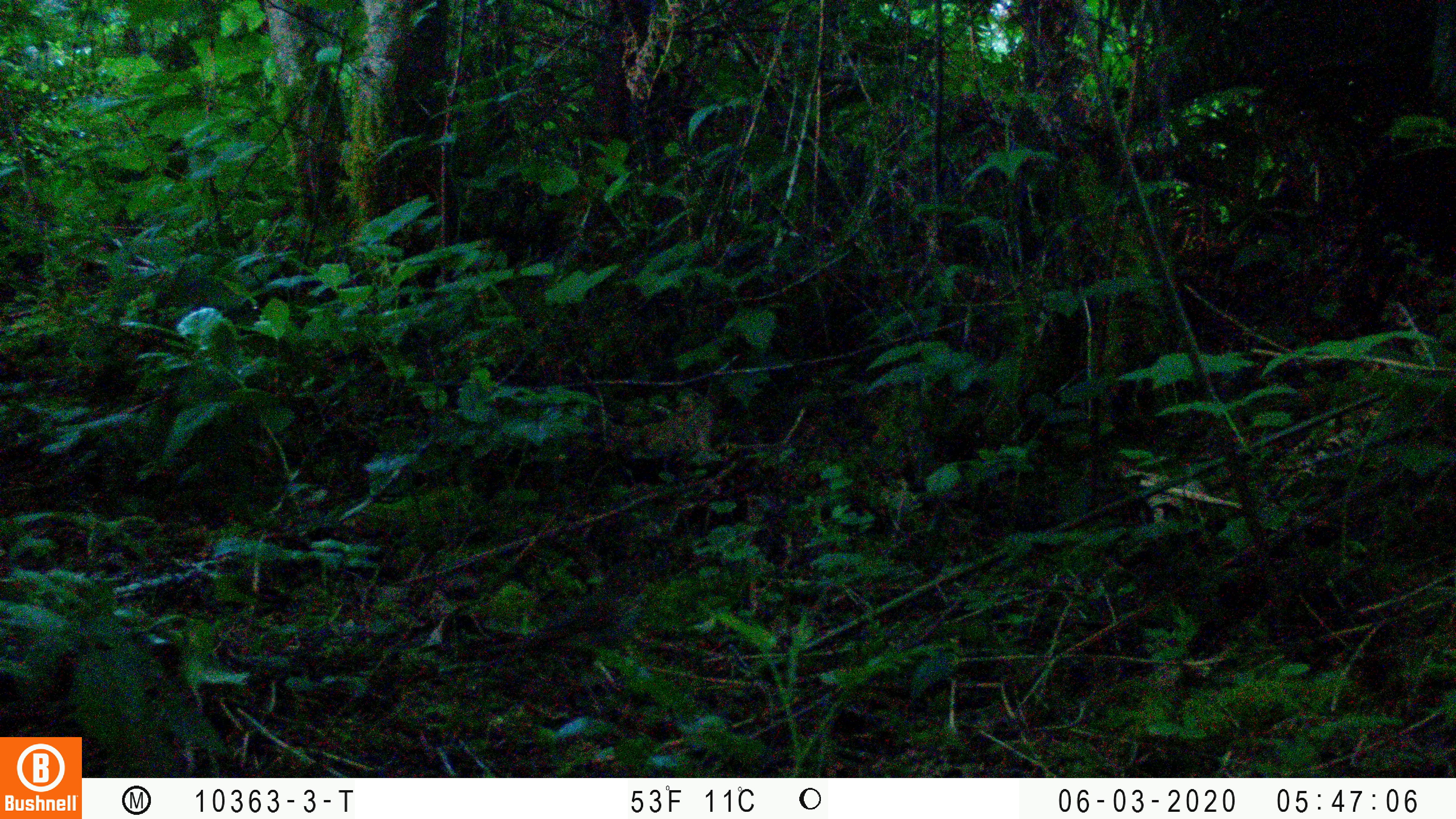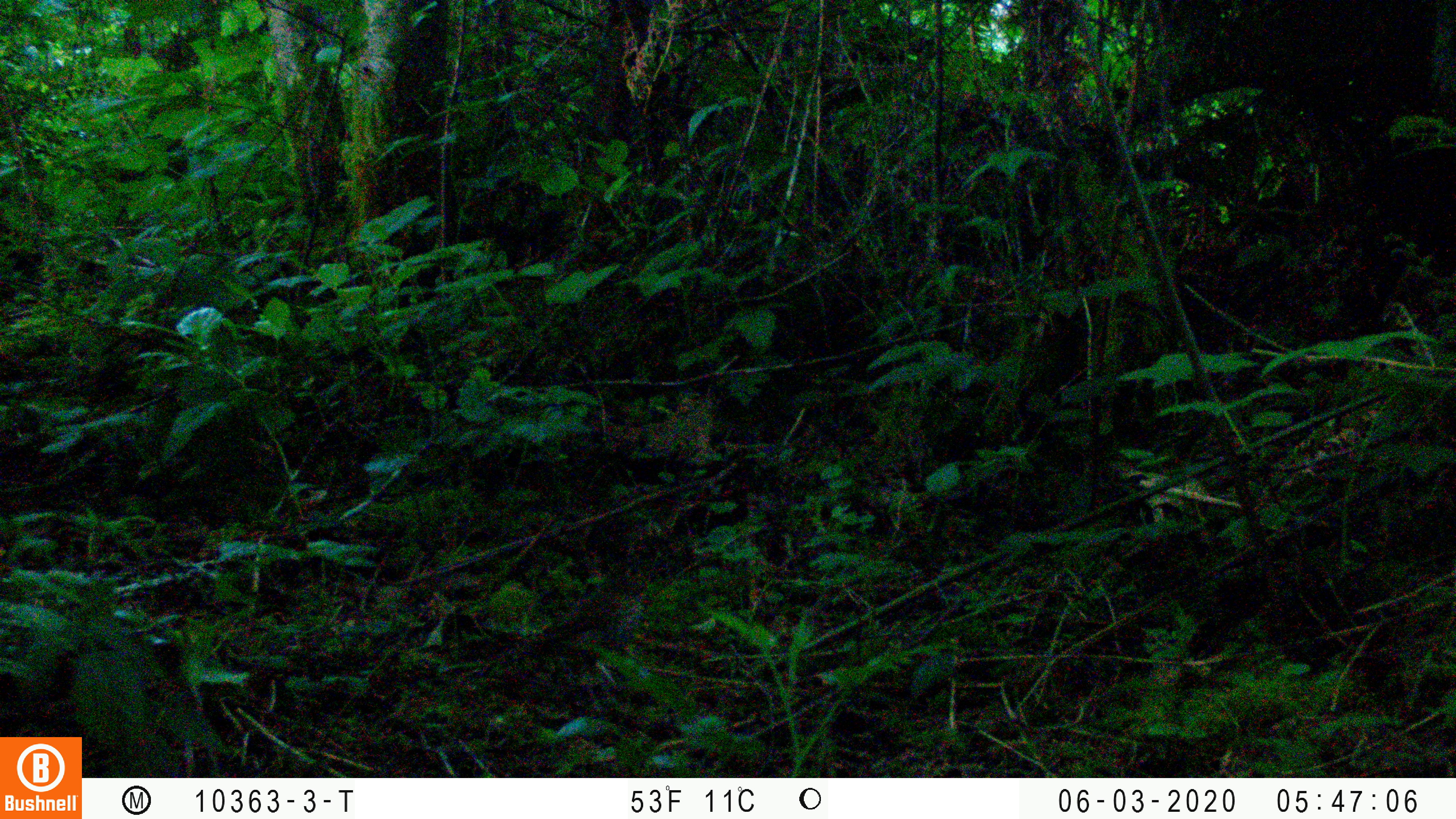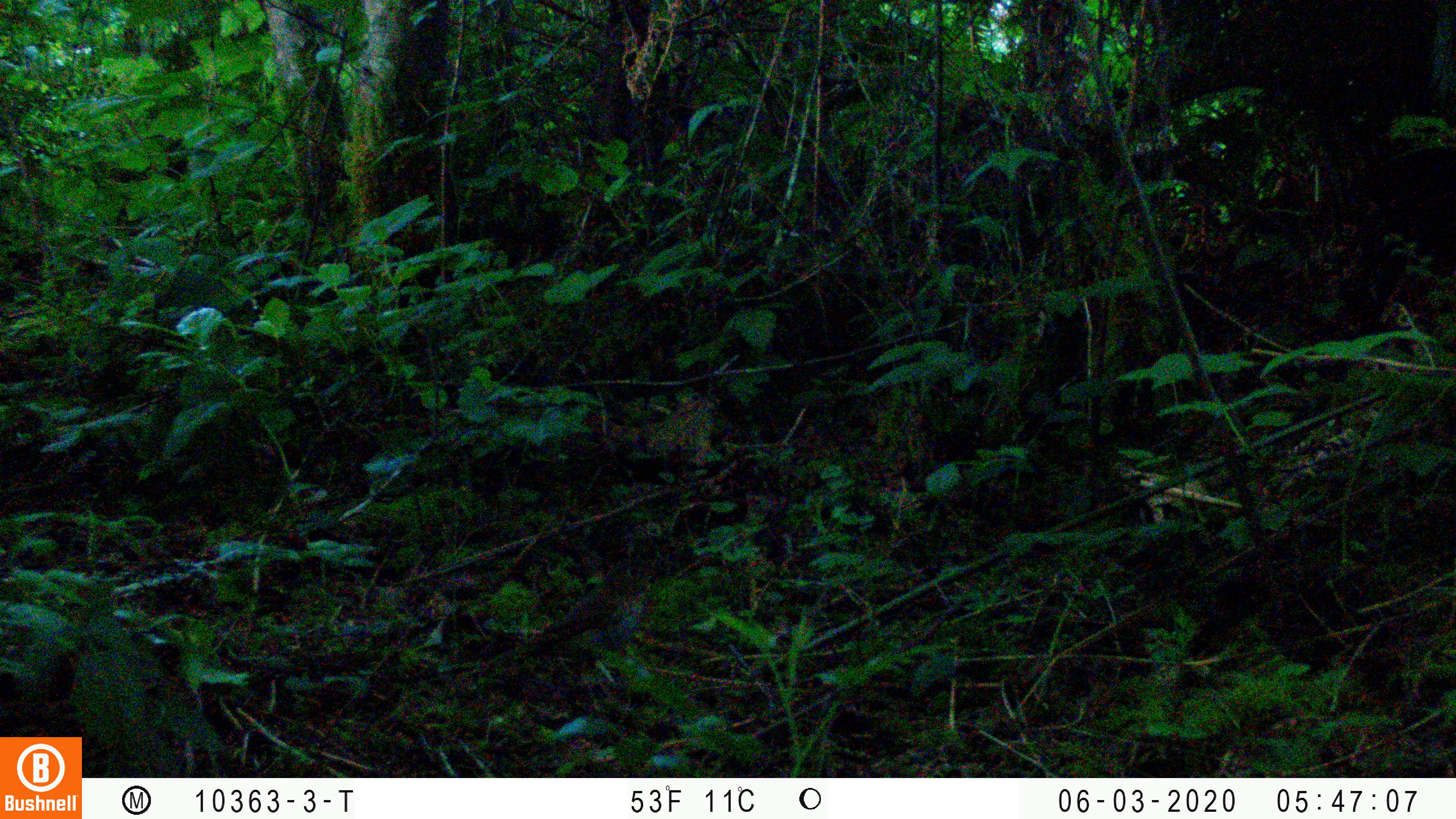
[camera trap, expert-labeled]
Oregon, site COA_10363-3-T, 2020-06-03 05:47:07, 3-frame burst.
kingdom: Animalia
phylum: Chordata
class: Aves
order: Passeriformes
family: Turdidae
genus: Catharus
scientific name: Catharus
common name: brown thrushes and nightingale-thrushes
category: catharus species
Catharus species (brown thrushes and nightingale-thrushes) (Catharus).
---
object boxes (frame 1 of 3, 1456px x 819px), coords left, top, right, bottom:
catharus species: 527, 563, 653, 648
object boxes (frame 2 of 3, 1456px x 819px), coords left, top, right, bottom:
catharus species: 547, 562, 647, 652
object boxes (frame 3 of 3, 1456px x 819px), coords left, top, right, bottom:
catharus species: 533, 562, 660, 657